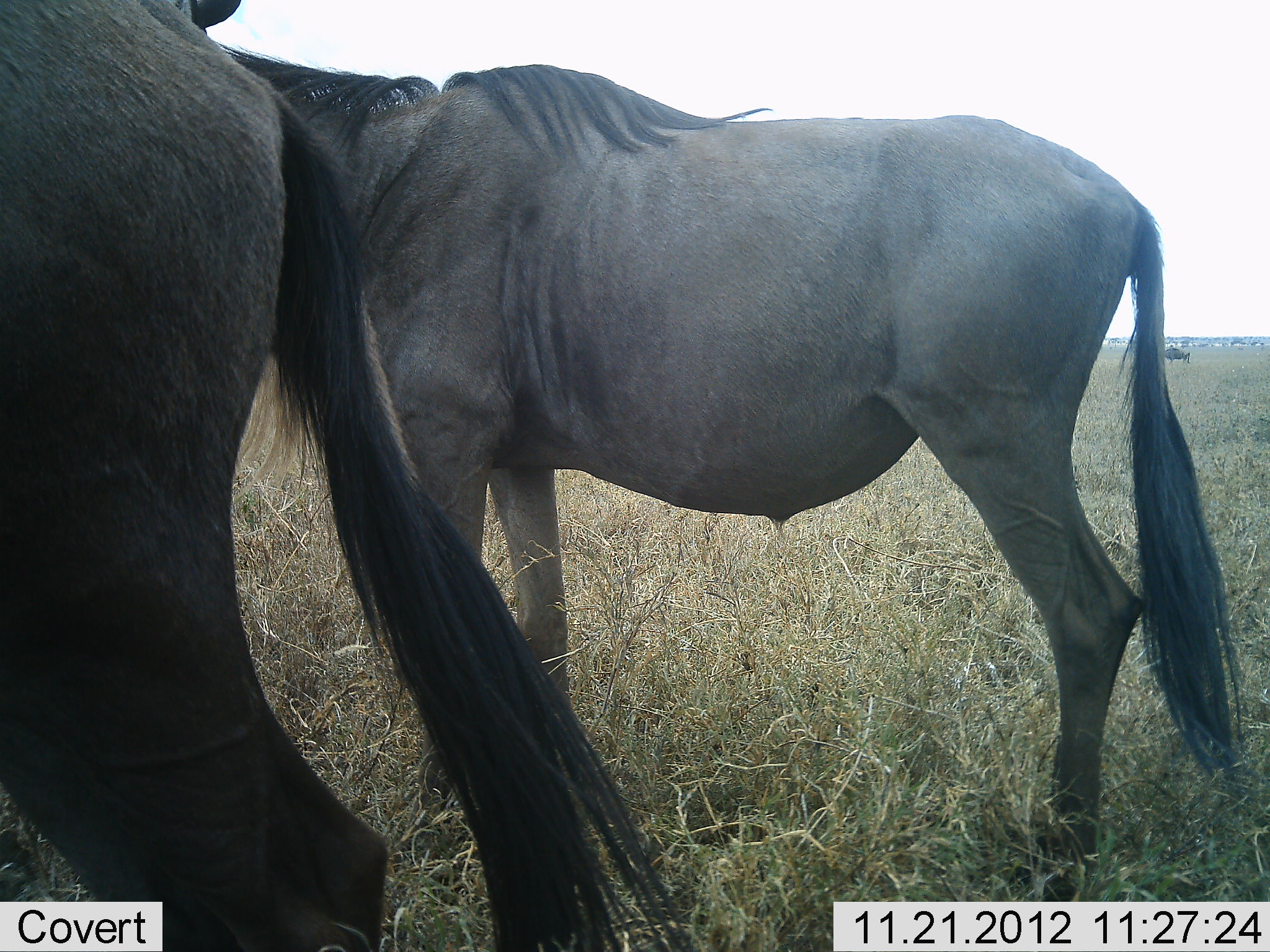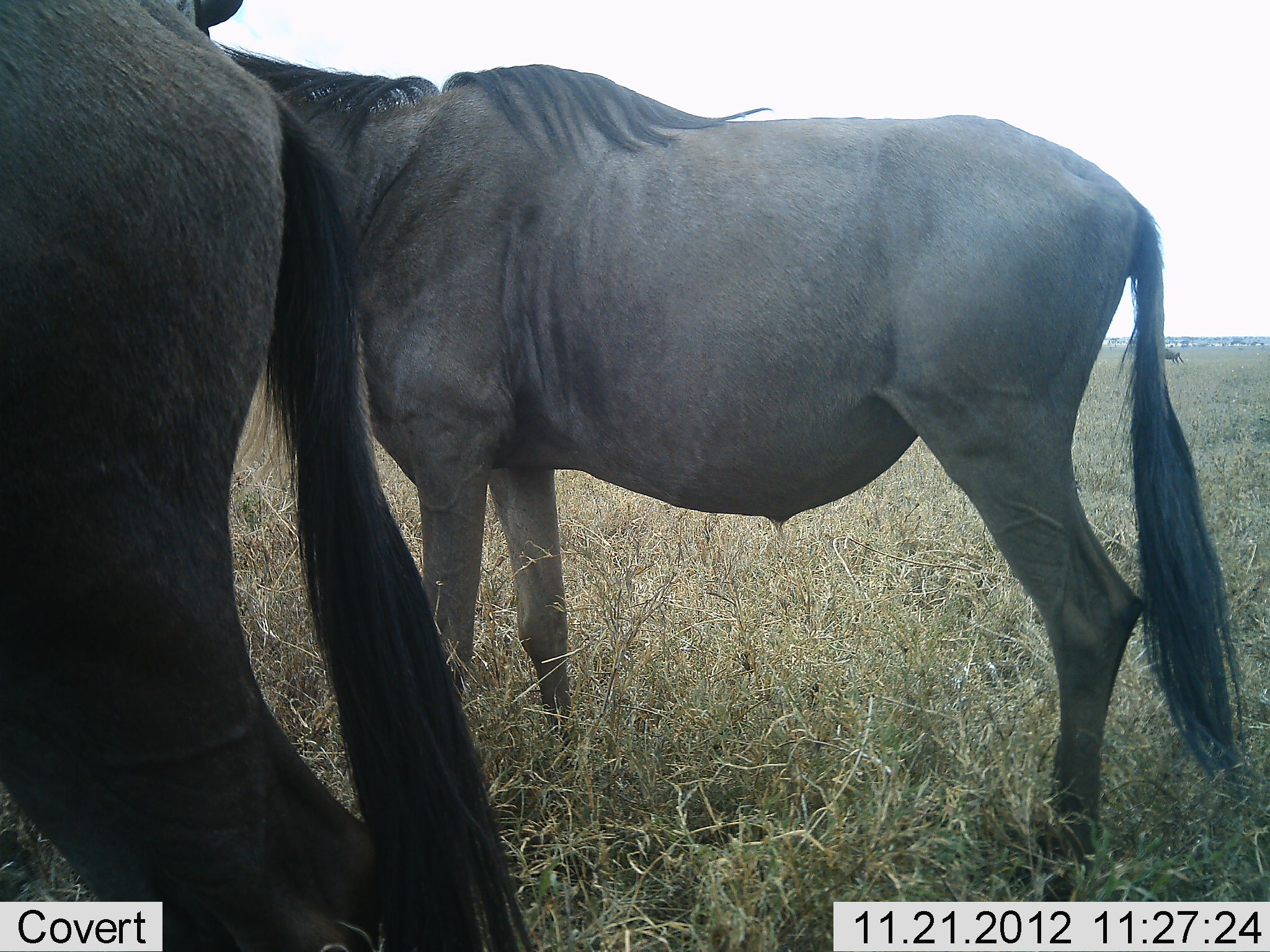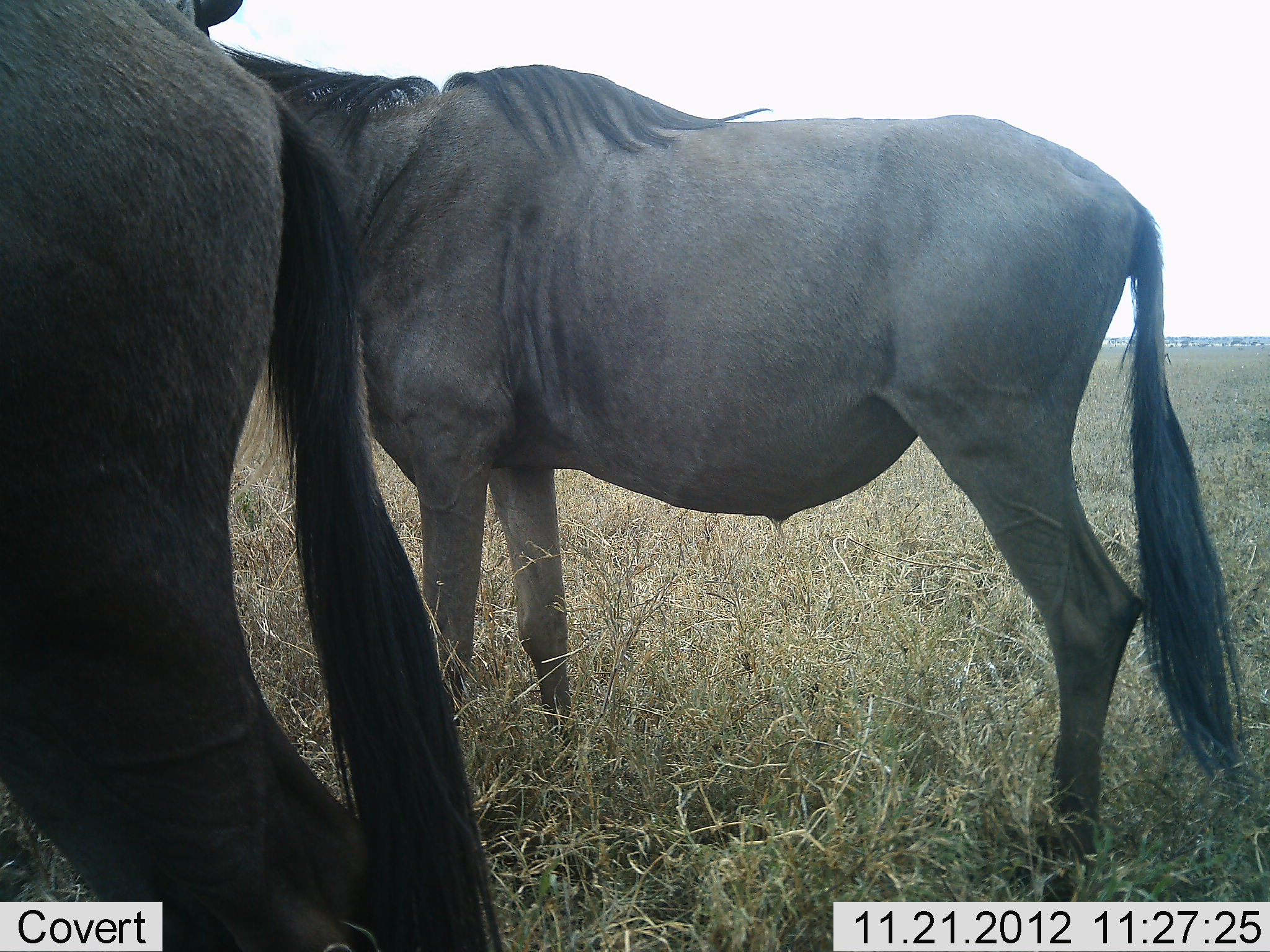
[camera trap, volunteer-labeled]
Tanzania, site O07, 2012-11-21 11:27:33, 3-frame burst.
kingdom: Animalia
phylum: Chordata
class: Mammalia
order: Artiodactyla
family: Bovidae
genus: Connochaetes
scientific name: Connochaetes taurinus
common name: blue wildebeest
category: wildebeest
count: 3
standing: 100%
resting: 0%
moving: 10%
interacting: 0%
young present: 0%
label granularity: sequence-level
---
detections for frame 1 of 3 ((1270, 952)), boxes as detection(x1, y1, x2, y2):
animal: detection(213, 47, 1240, 901); detection(1, 0, 691, 951); detection(1165, 347, 1192, 365)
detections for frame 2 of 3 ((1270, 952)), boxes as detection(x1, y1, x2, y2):
animal: detection(218, 45, 1242, 902); detection(1, 0, 543, 951); detection(1164, 348, 1183, 365)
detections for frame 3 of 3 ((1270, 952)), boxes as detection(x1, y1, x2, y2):
animal: detection(213, 39, 1249, 901); detection(1, 1, 505, 952)